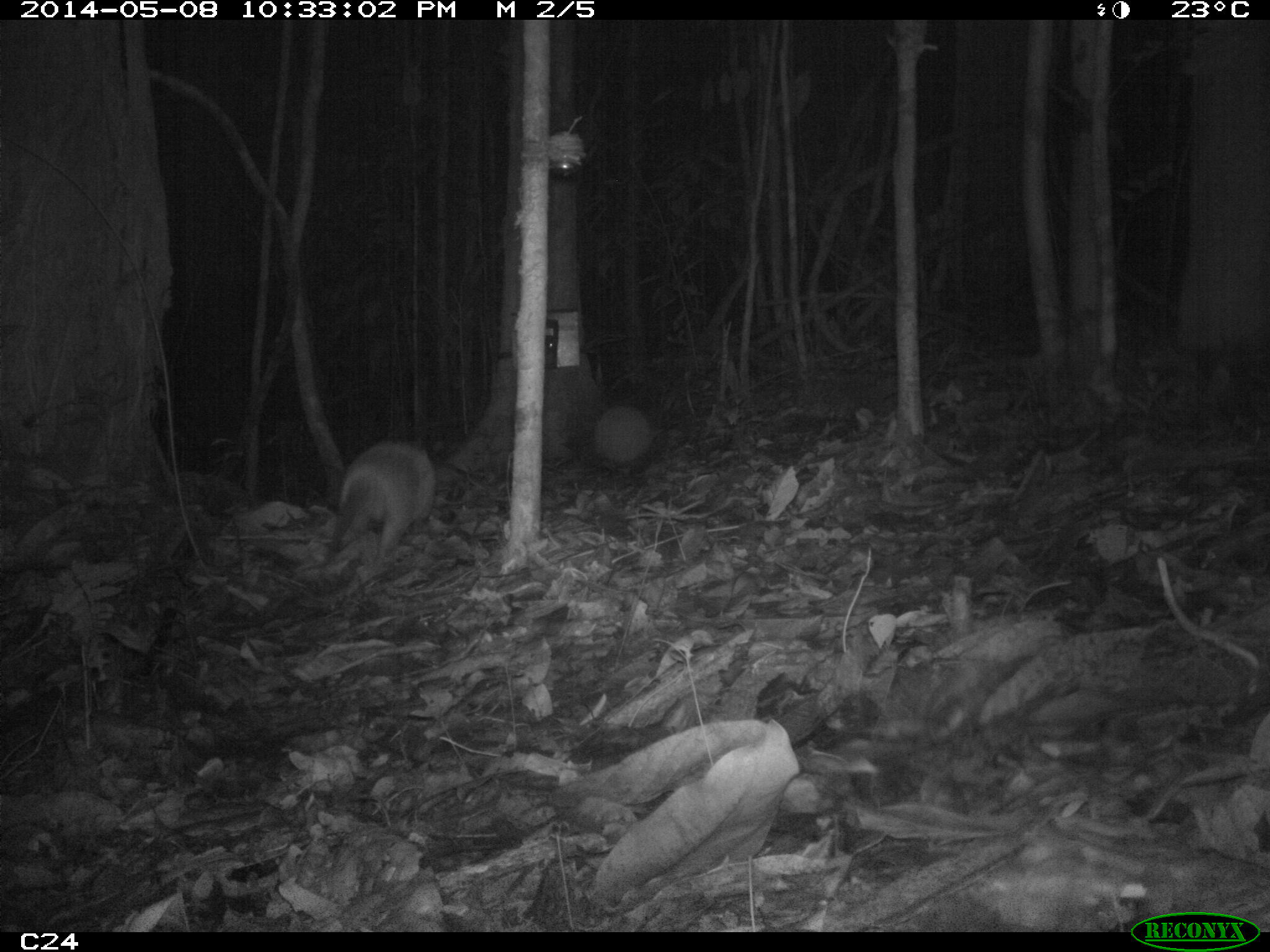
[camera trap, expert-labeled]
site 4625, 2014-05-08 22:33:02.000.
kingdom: Animalia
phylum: Chordata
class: Mammalia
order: Cingulata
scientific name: Cingulata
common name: armadillo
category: unknown armadillo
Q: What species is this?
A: Unknown armadillo (armadillo) (Cingulata).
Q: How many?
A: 1.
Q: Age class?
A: Adult.